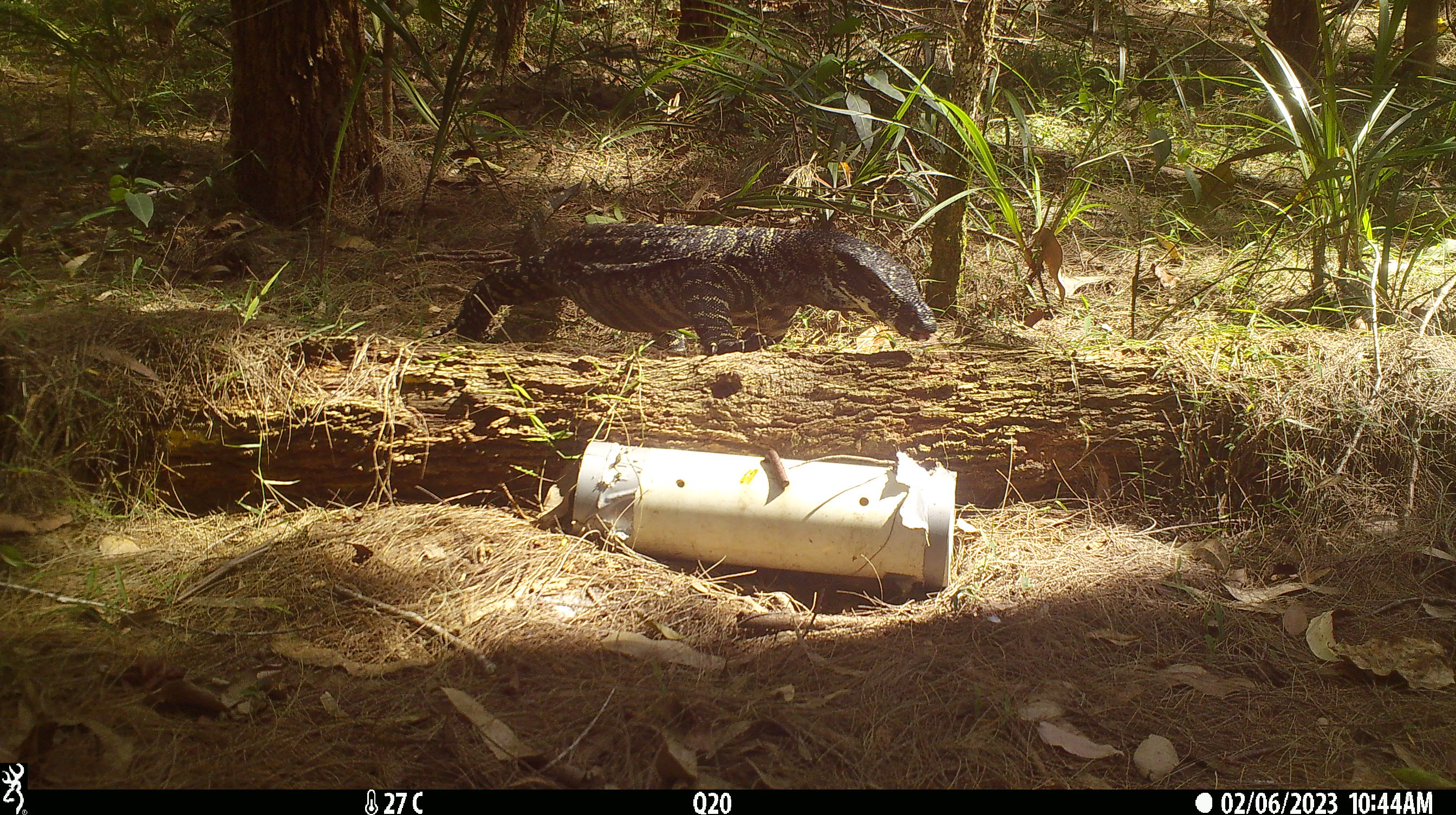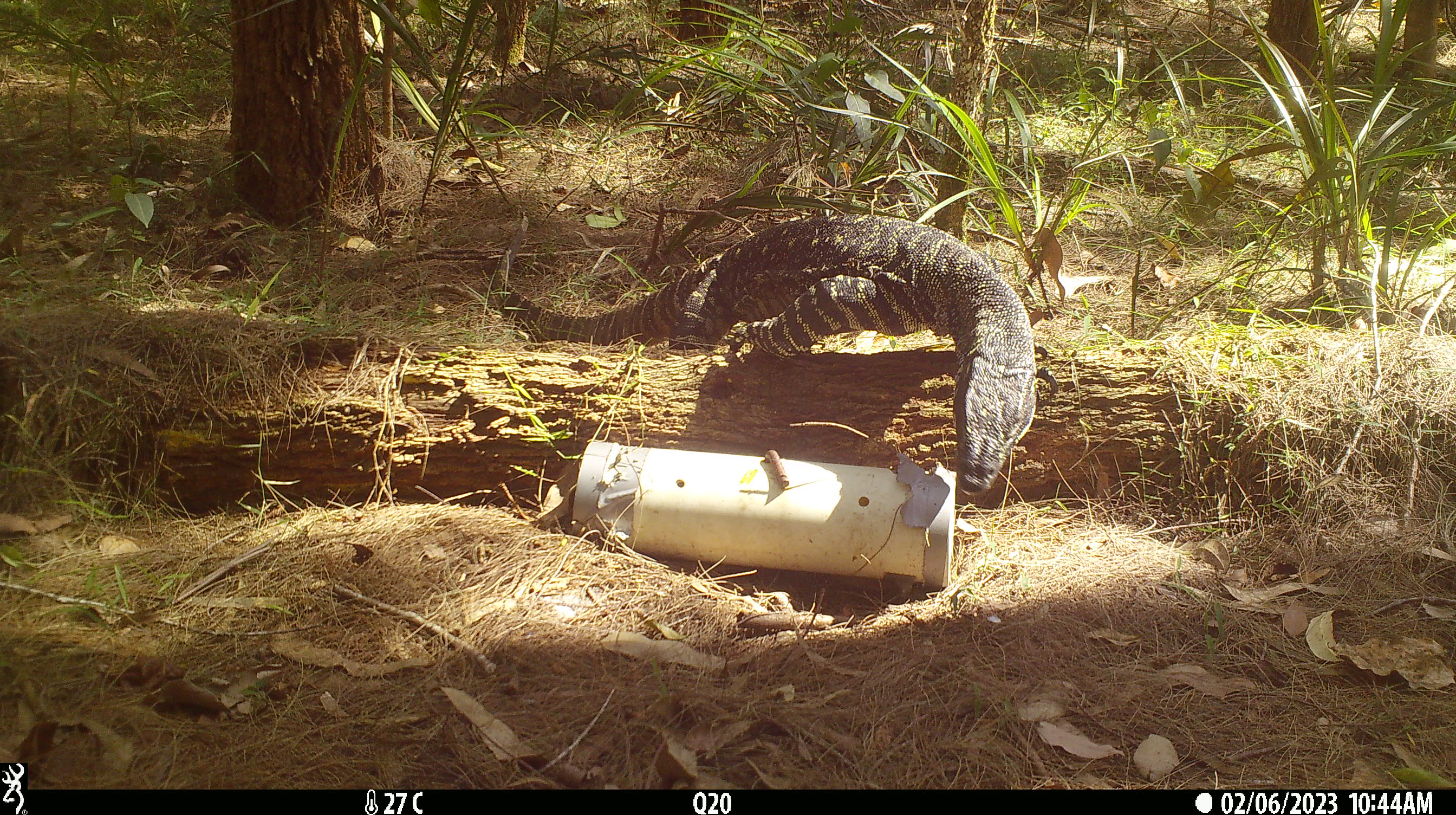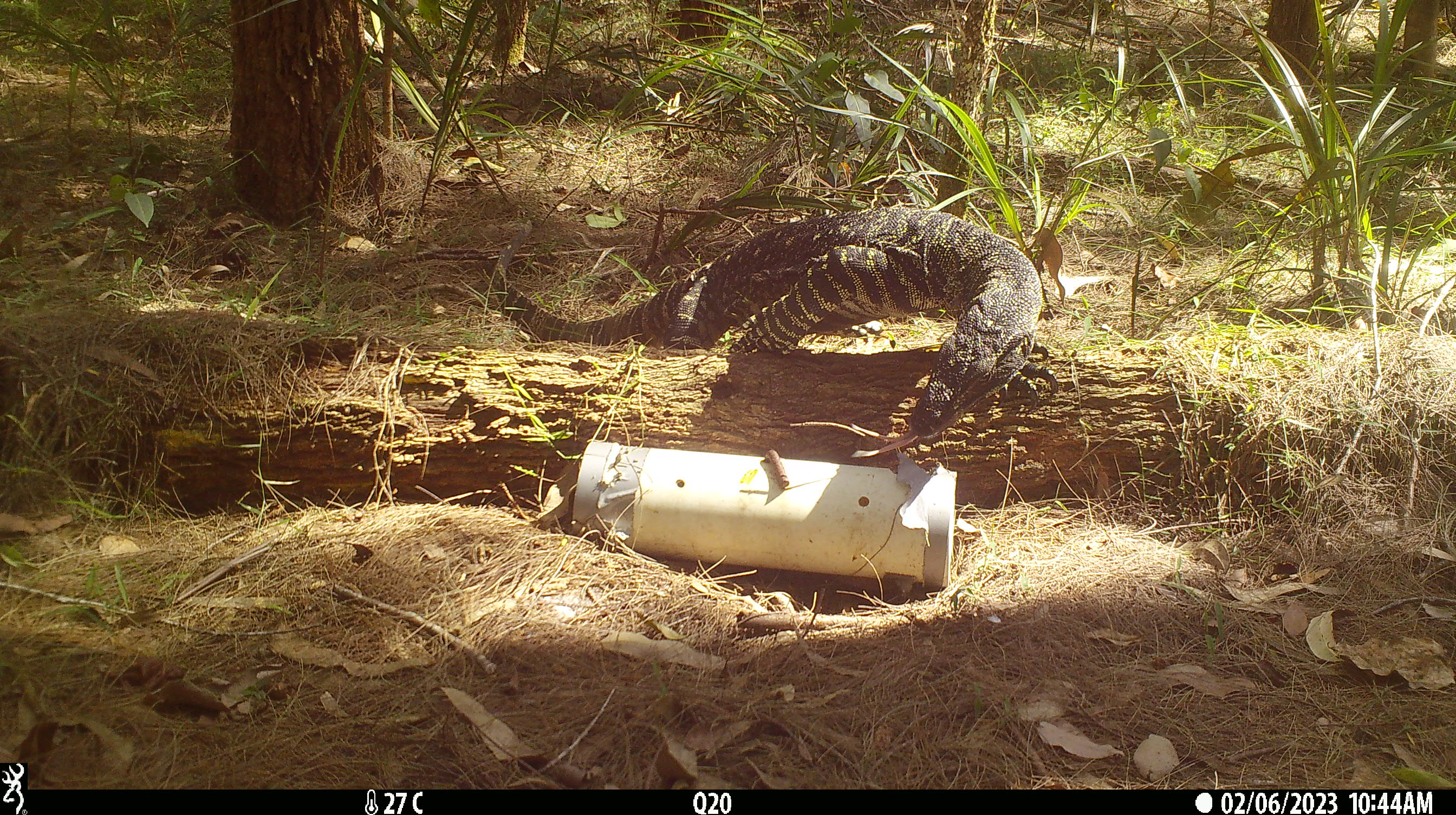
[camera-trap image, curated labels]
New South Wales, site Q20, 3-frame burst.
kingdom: Animalia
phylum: Chordata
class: Reptilia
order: Squamata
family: Varanidae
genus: Varanus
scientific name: Varanus varius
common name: lace monitor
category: goanna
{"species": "goanna (lace monitor) (Varanus varius)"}